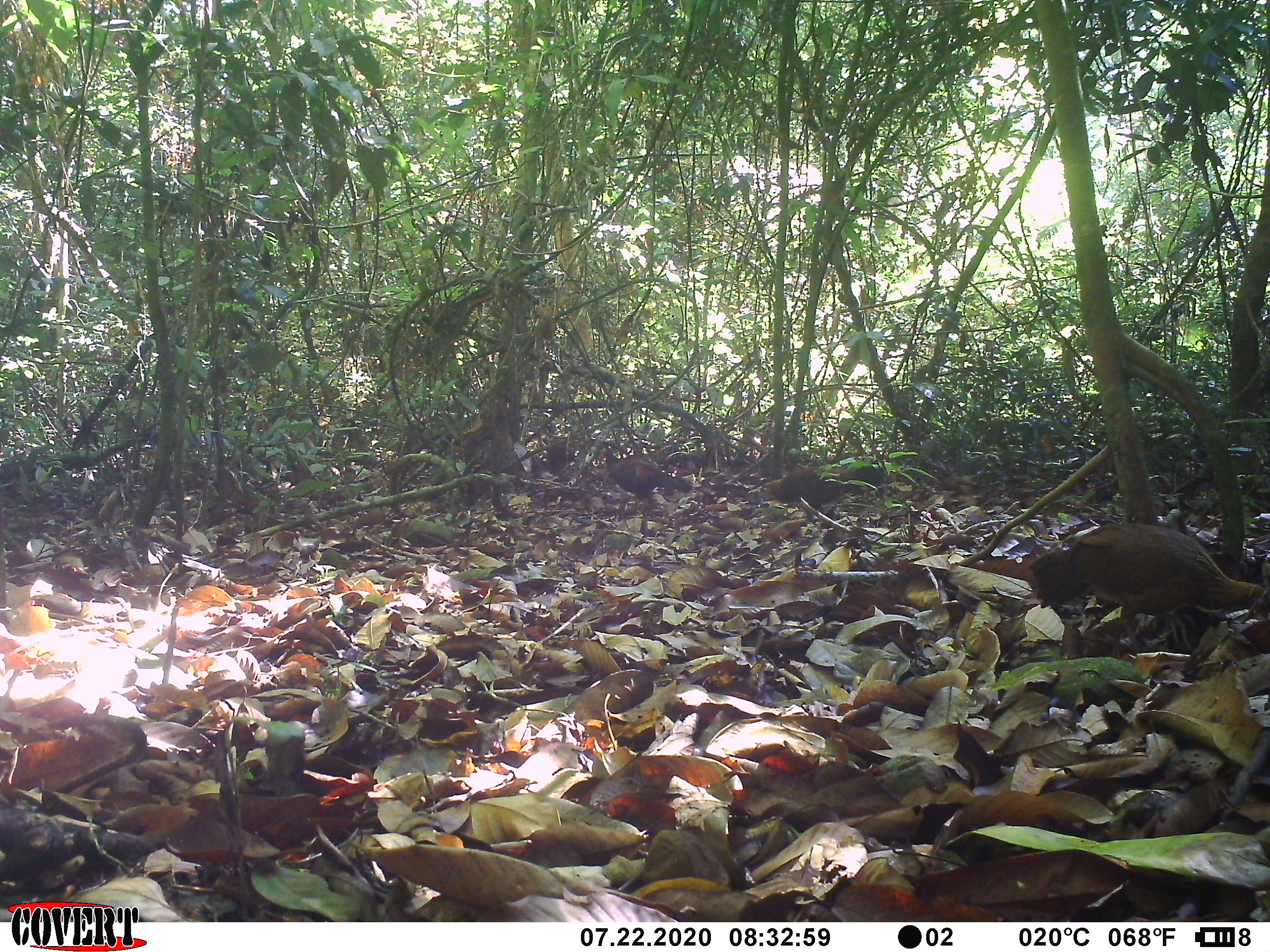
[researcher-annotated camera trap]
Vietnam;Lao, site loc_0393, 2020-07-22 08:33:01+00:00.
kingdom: Animalia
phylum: Chordata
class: Aves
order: Galliformes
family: Phasianidae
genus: Gallus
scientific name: Gallus gallus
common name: red junglefowl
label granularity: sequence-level